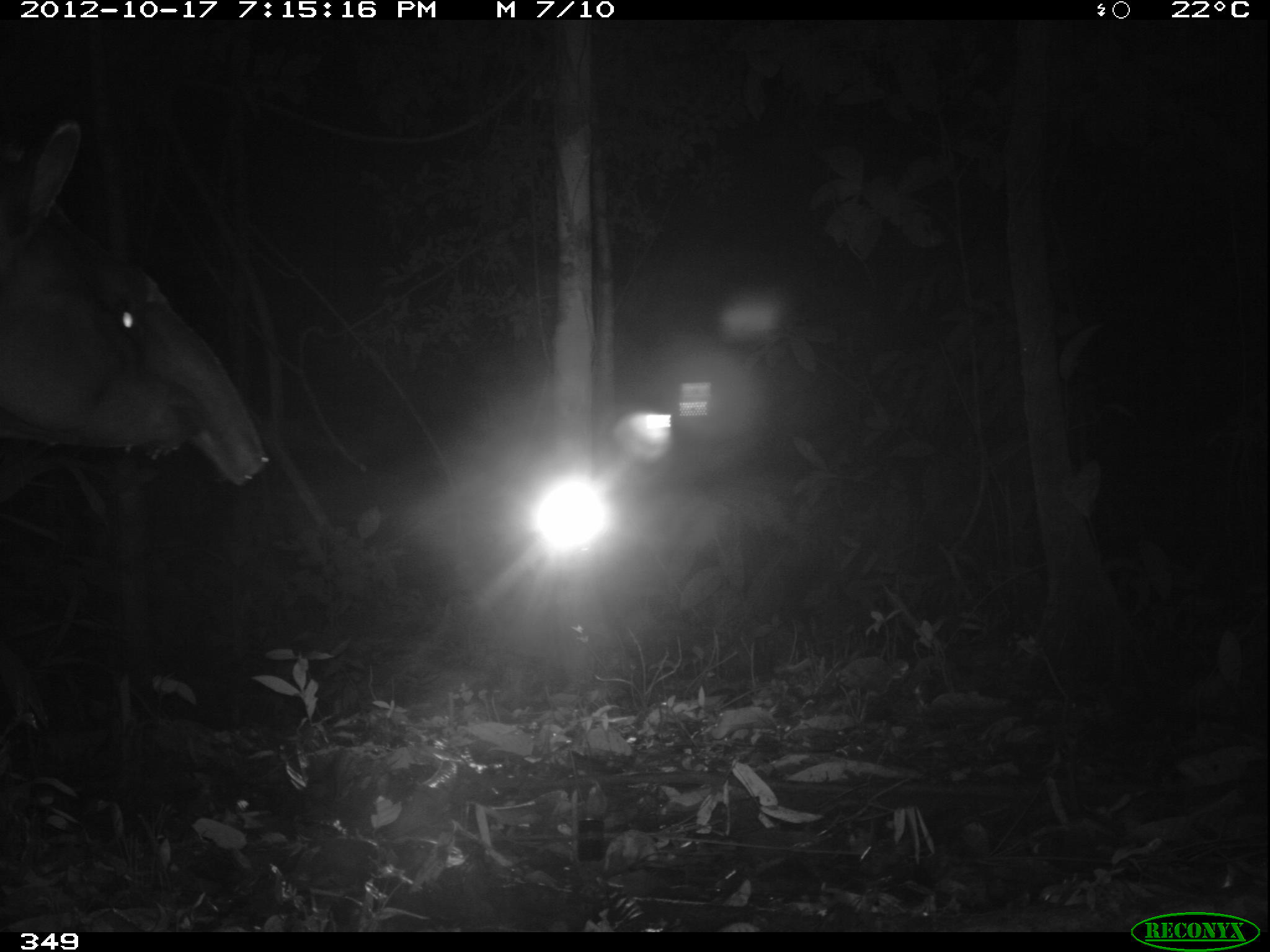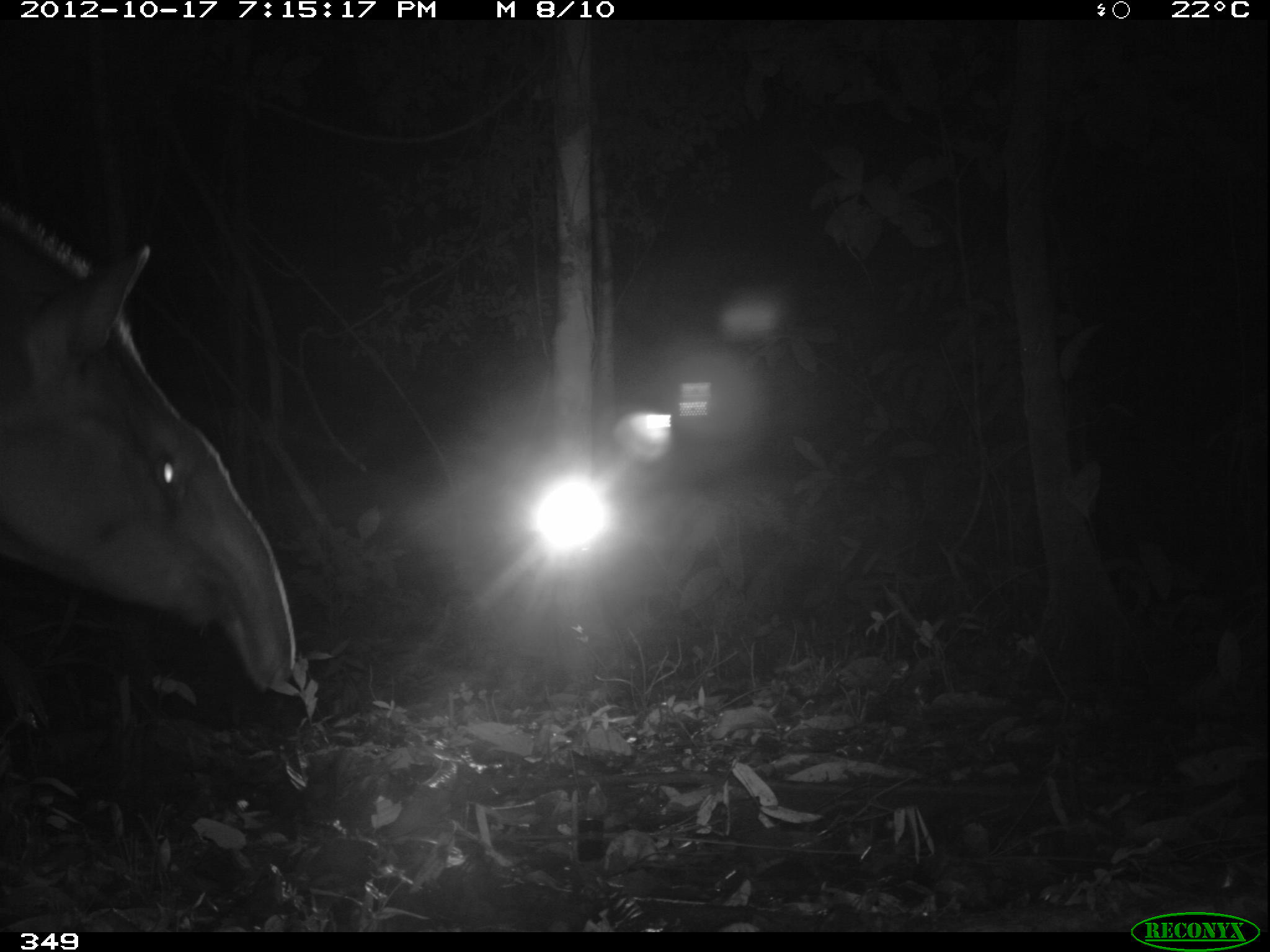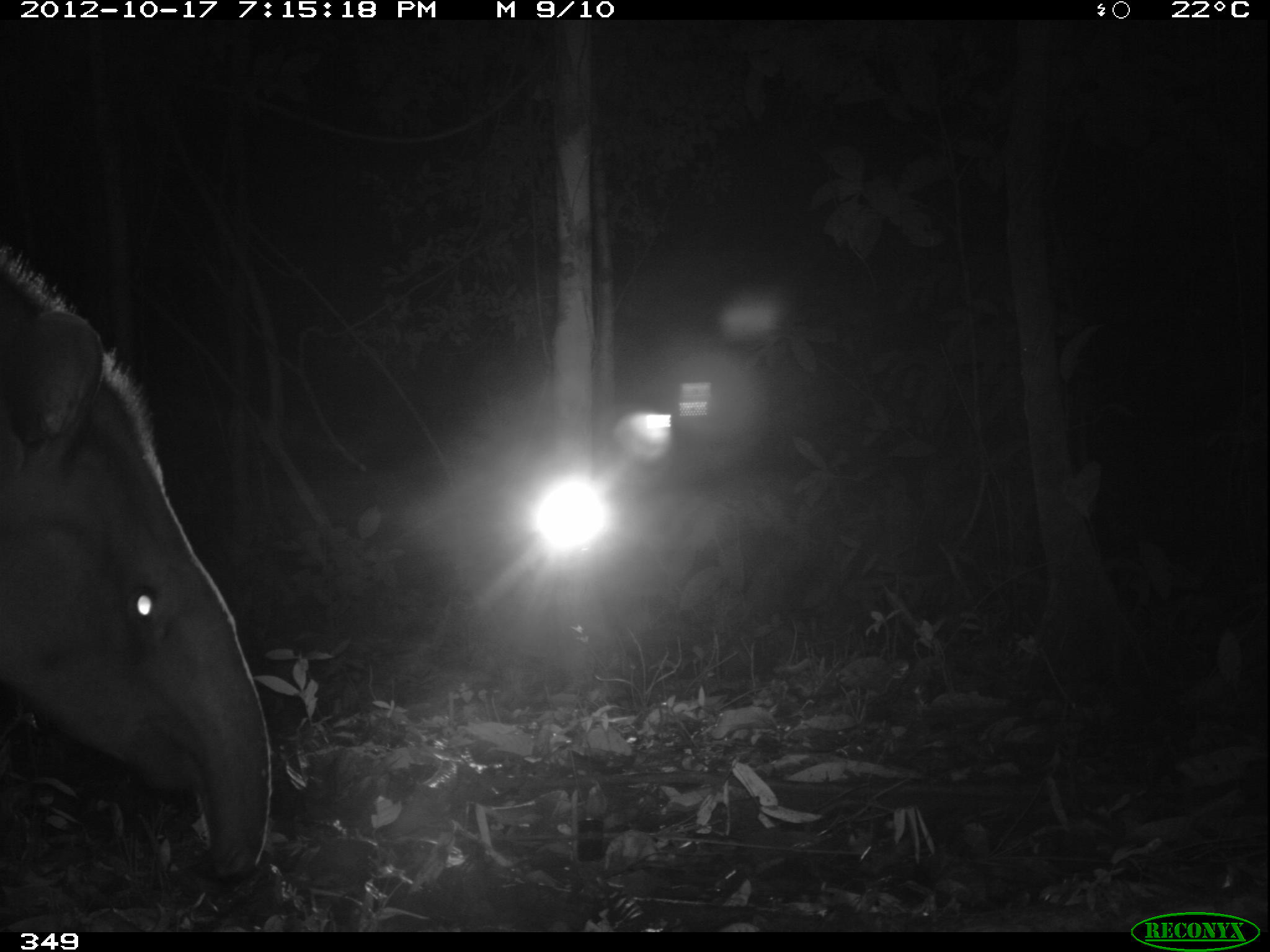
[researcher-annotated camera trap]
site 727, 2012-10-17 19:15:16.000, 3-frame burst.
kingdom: Animalia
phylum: Chordata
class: Mammalia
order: Perissodactyla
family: Tapiridae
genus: Tapirus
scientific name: Tapirus terrestris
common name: south american tapir